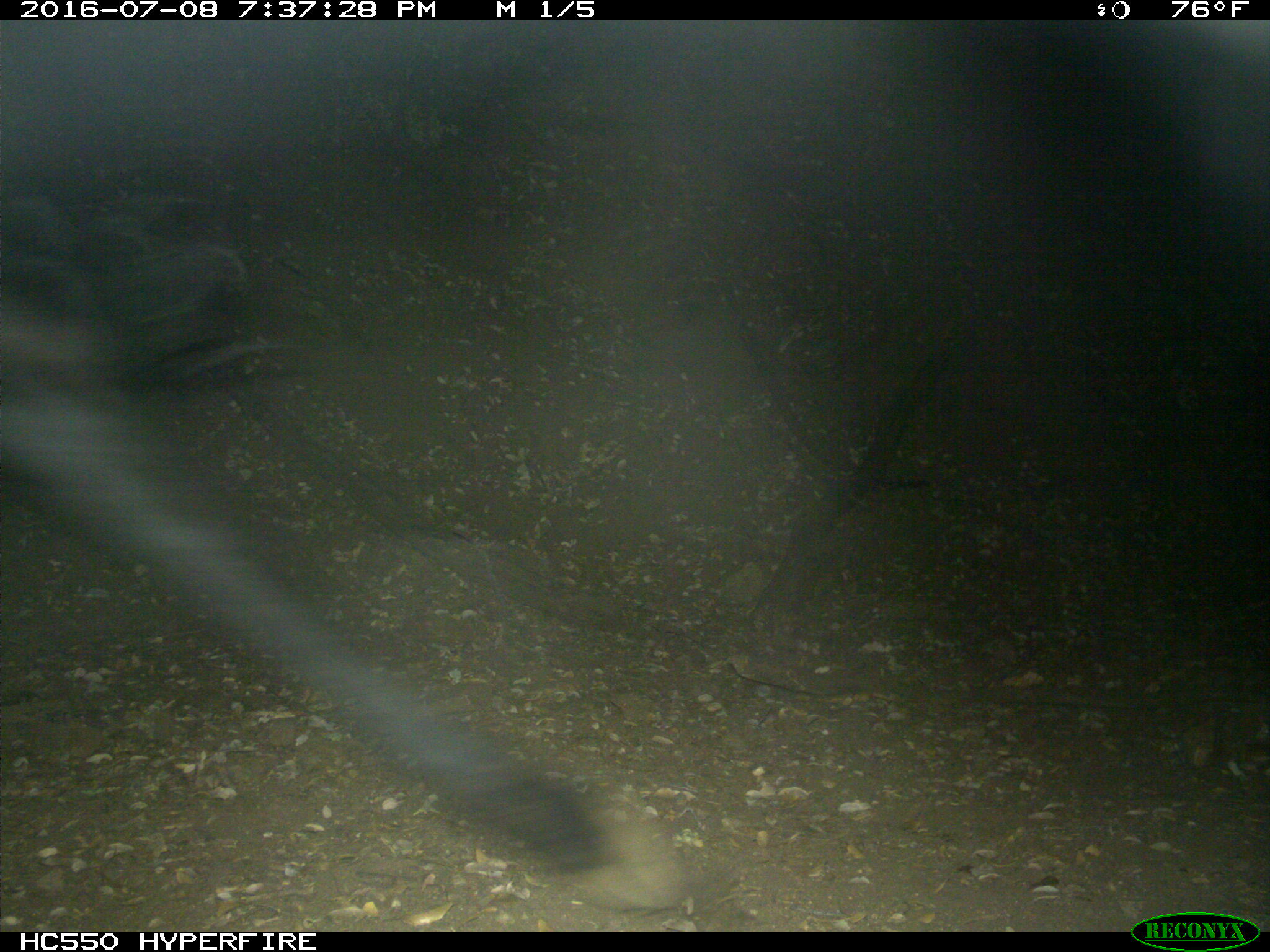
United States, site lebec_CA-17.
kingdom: Animalia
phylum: Chordata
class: Mammalia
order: Artiodactyla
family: Bovidae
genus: Bos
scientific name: Bos taurus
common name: domestic cow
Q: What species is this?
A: Bos taurus (domestic cow).